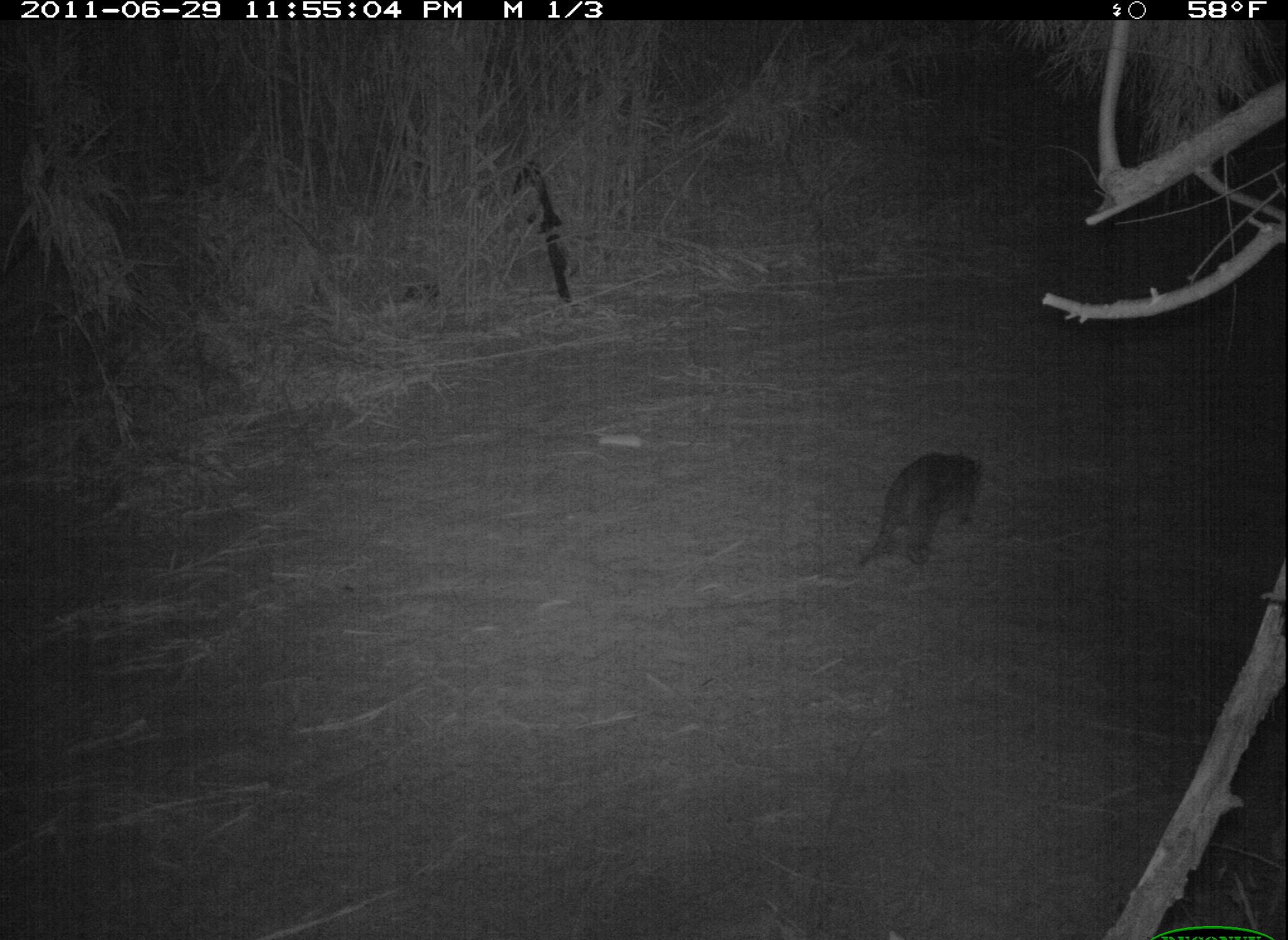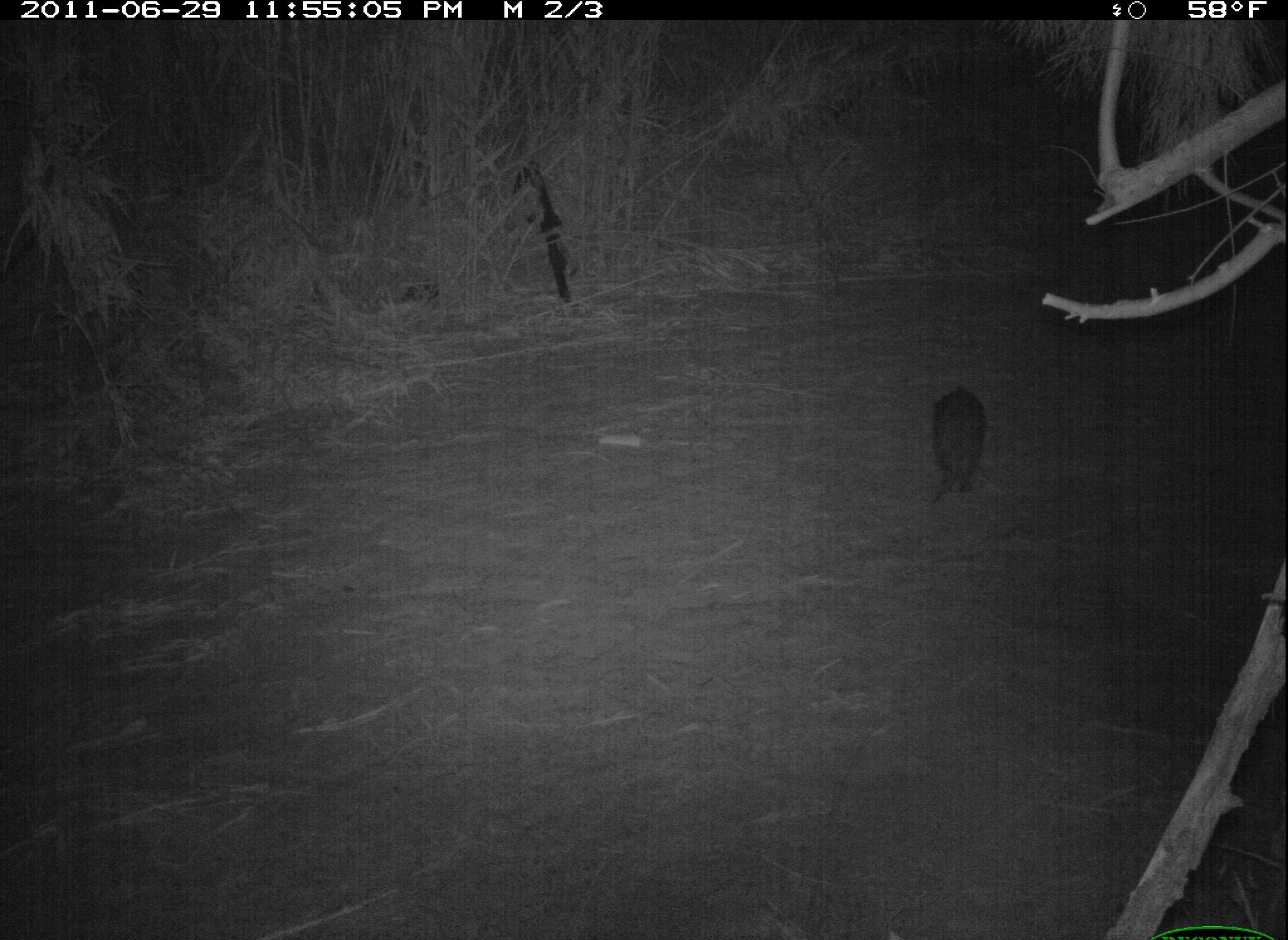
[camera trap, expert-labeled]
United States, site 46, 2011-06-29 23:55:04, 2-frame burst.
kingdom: Animalia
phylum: Chordata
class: Mammalia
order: Carnivora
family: Procyonidae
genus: Procyon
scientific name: Procyon lotor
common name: raccoon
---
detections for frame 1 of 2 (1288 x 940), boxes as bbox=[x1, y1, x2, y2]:
raccoon: bbox=[858, 443, 990, 575]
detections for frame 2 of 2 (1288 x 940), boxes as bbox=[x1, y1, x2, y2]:
raccoon: bbox=[913, 364, 1018, 533]